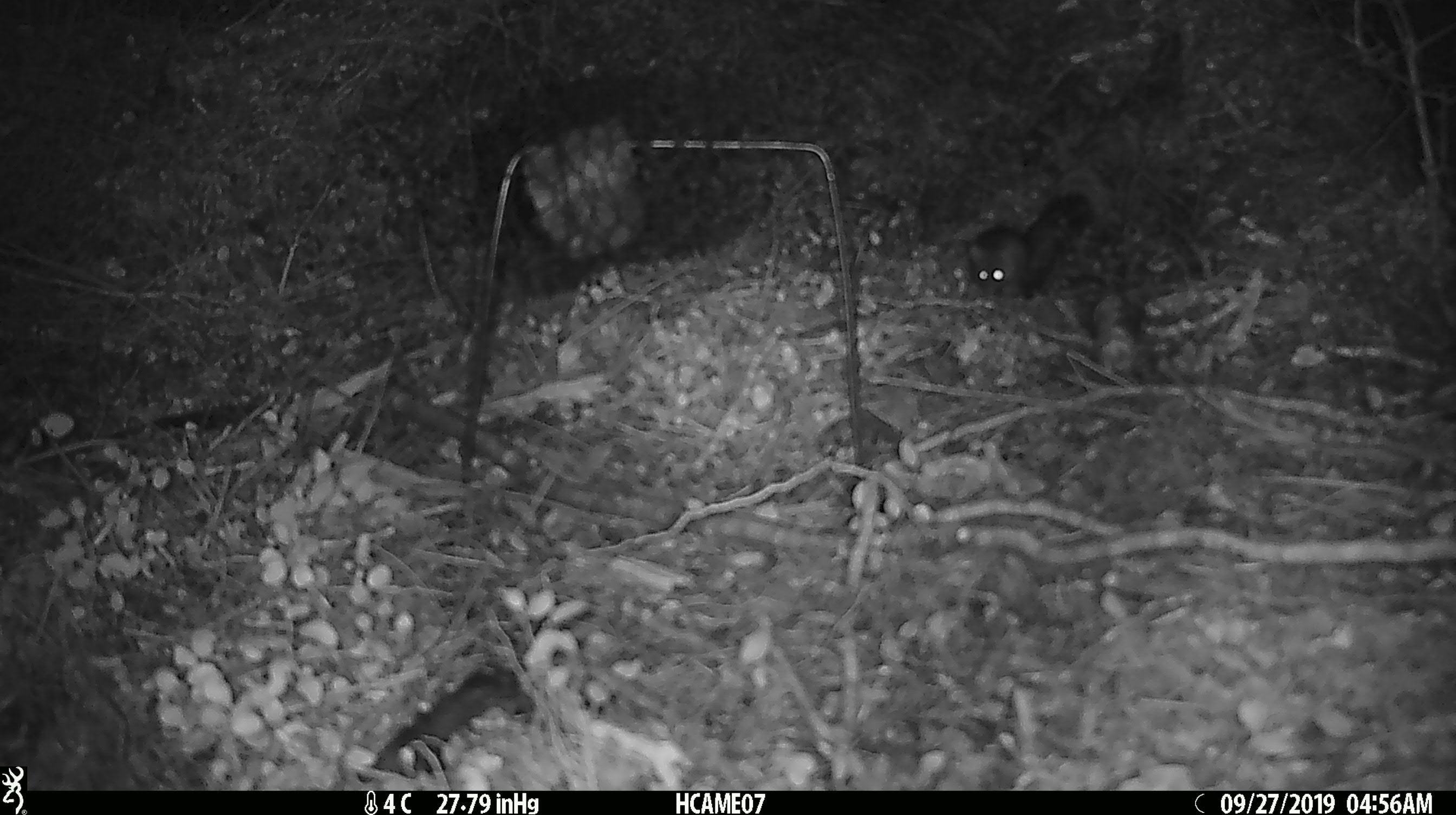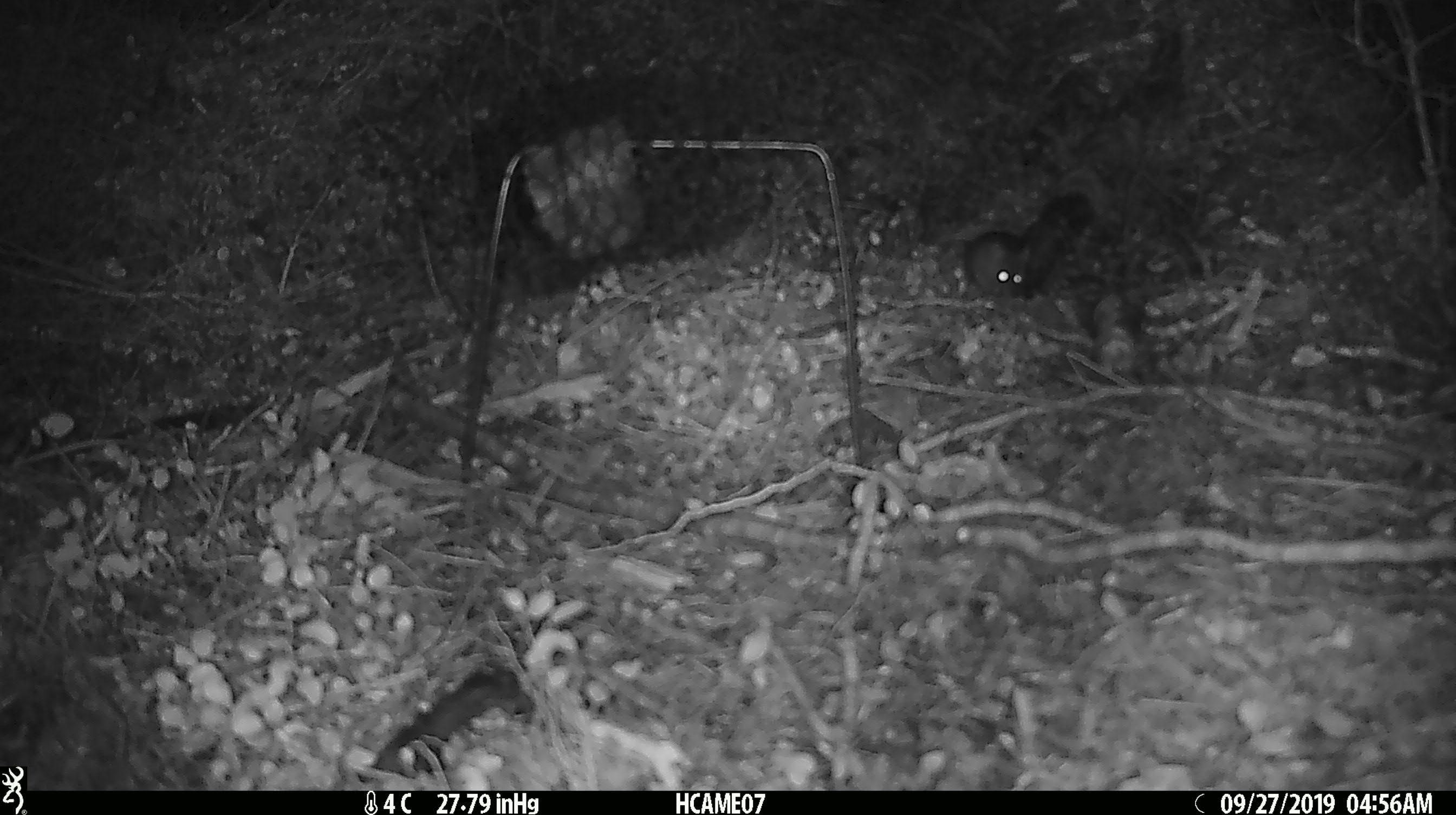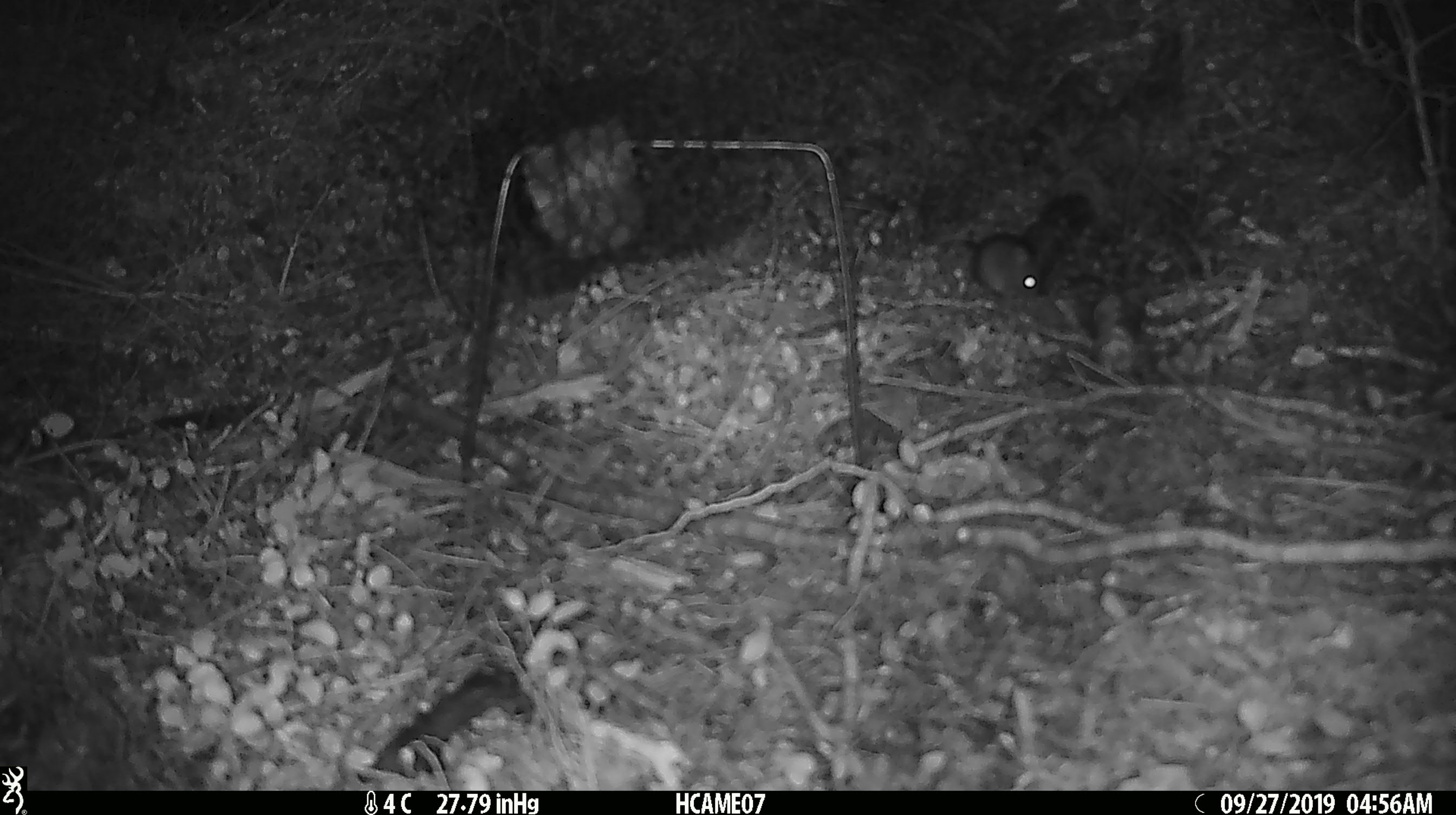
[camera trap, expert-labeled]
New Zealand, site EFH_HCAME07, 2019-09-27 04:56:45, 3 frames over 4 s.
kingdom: Animalia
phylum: Chordata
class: Mammalia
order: Rodentia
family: Muridae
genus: Mus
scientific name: Mus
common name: mouse